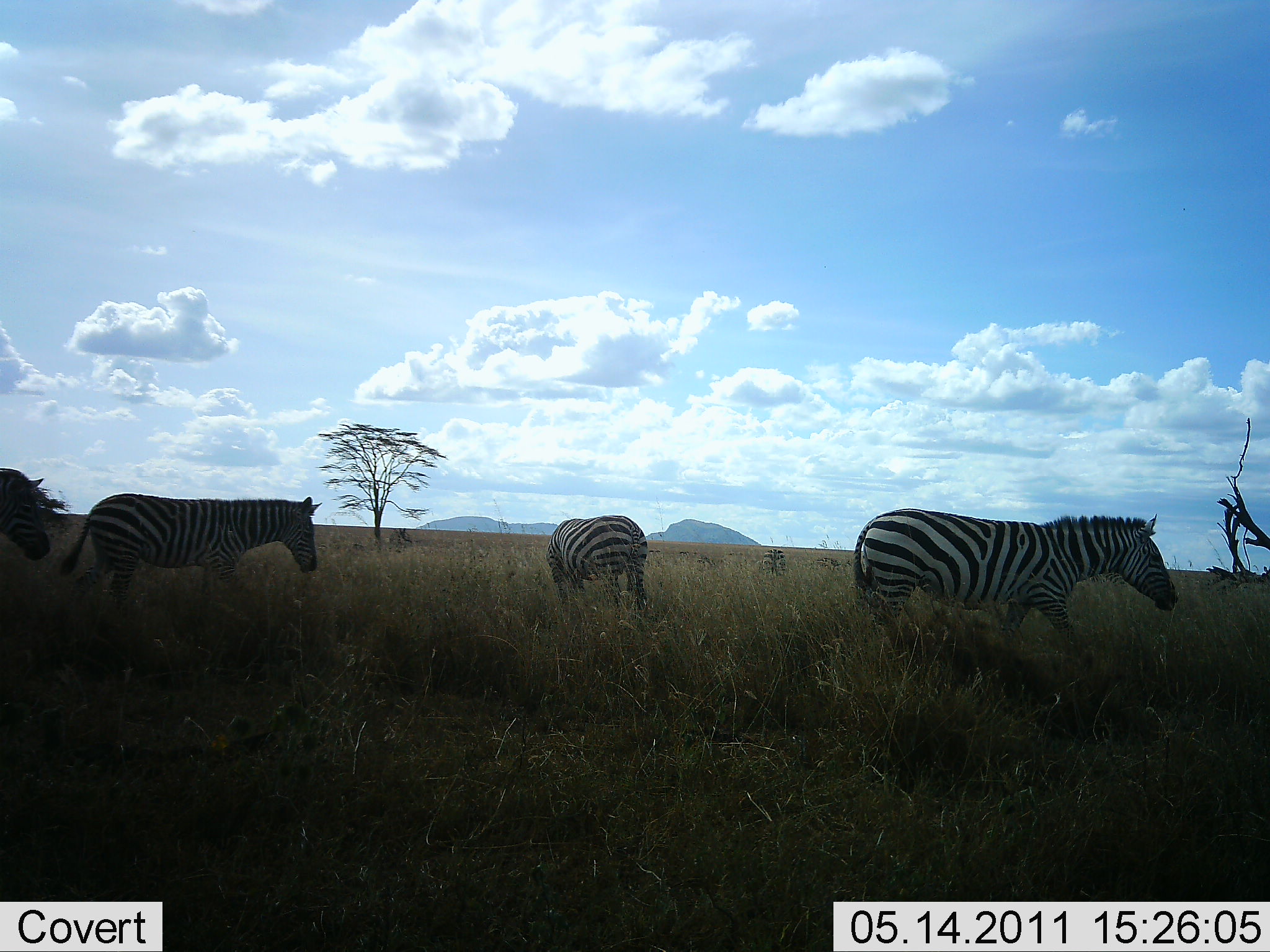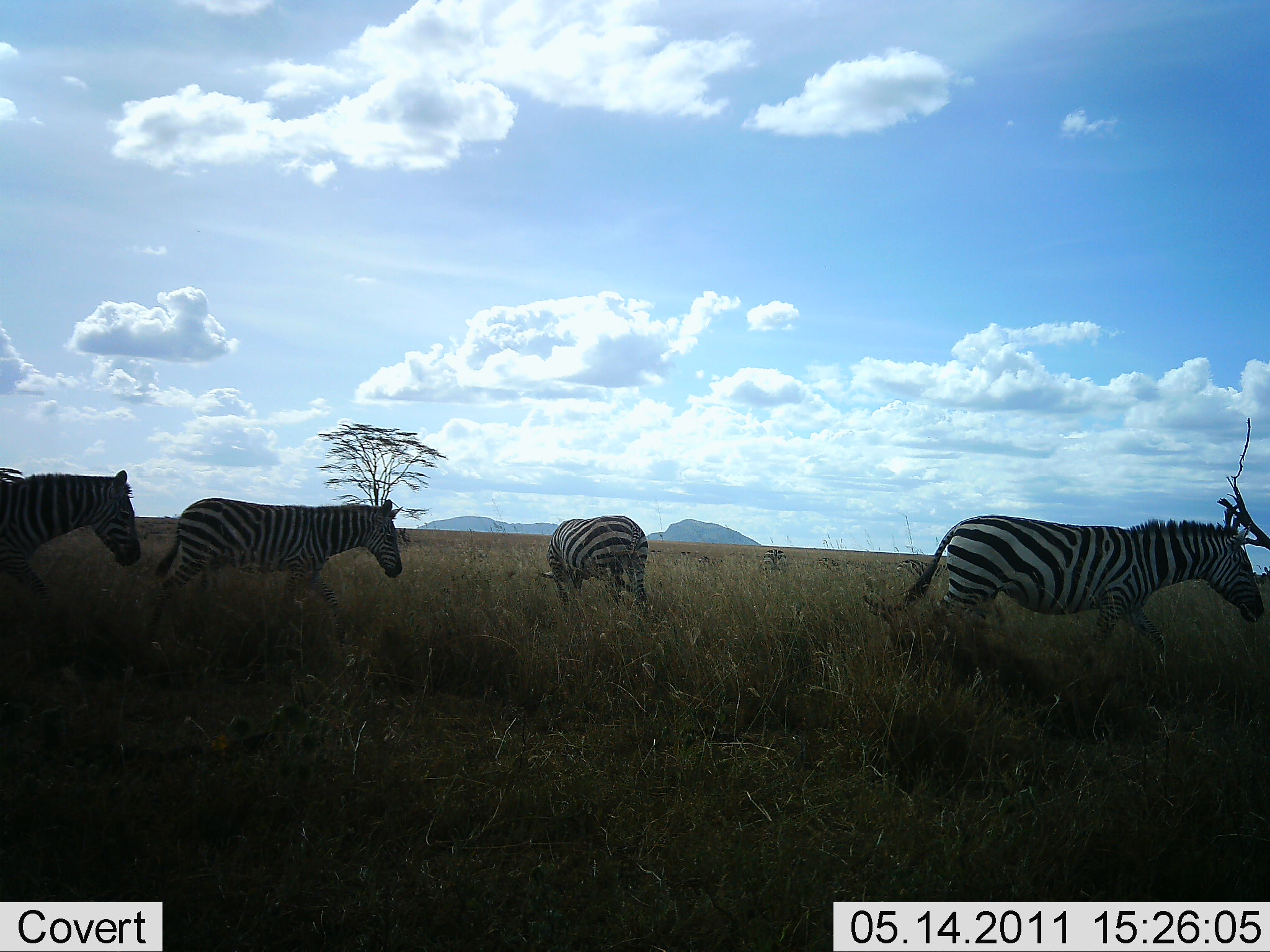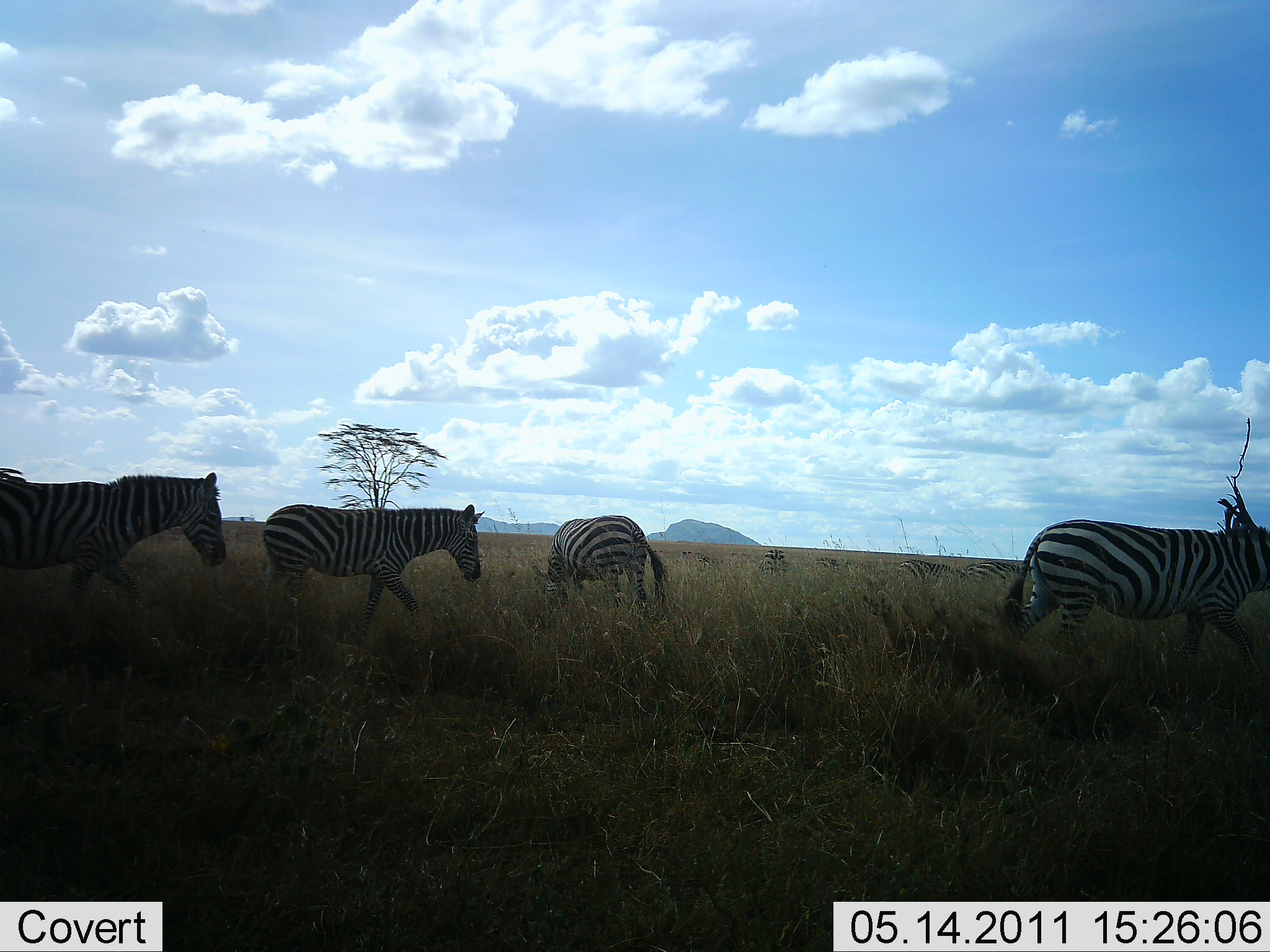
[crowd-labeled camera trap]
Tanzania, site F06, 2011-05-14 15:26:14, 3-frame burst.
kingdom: Animalia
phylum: Chordata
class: Mammalia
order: Perissodactyla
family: Equidae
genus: Equus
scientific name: Equus quagga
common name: plains zebra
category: zebra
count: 4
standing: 18%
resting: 0%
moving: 100%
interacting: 0%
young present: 0%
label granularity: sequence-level